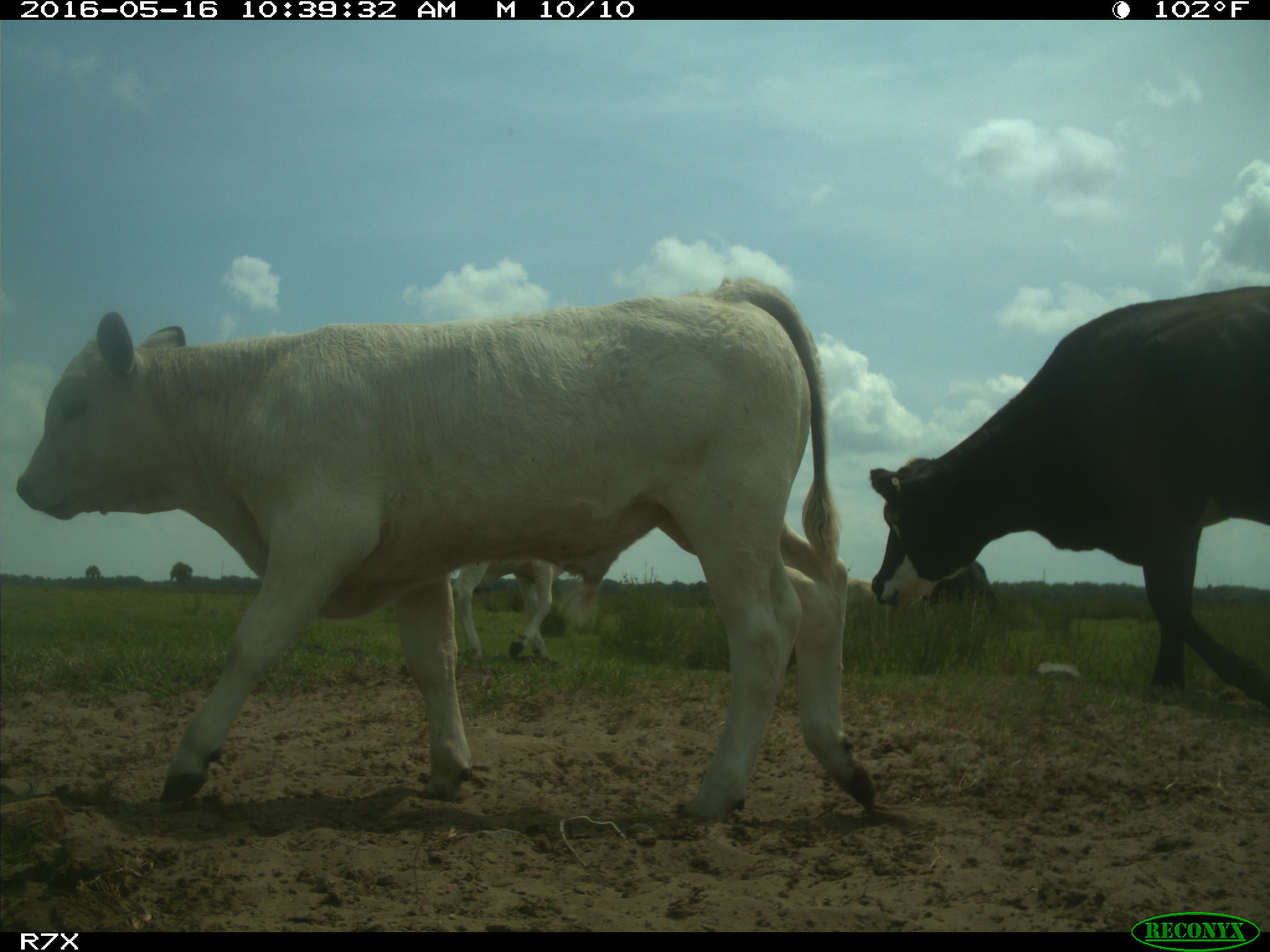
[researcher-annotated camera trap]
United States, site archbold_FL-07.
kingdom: Animalia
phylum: Chordata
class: Mammalia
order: Artiodactyla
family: Bovidae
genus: Bos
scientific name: Bos taurus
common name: domestic cow